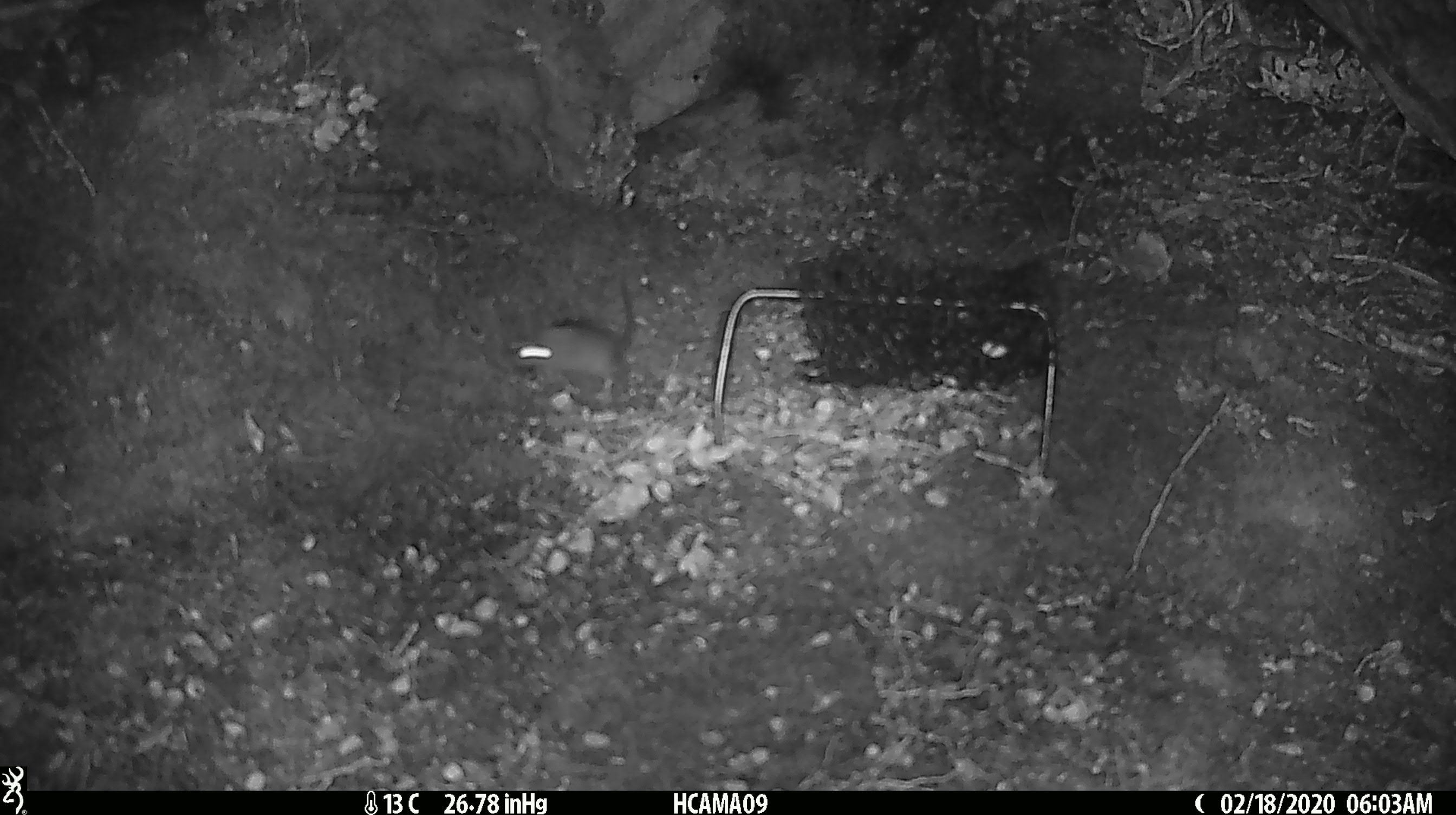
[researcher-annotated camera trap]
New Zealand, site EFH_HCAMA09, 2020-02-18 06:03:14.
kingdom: Animalia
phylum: Chordata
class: Mammalia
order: Rodentia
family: Muridae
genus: Mus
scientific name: Mus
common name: mouse